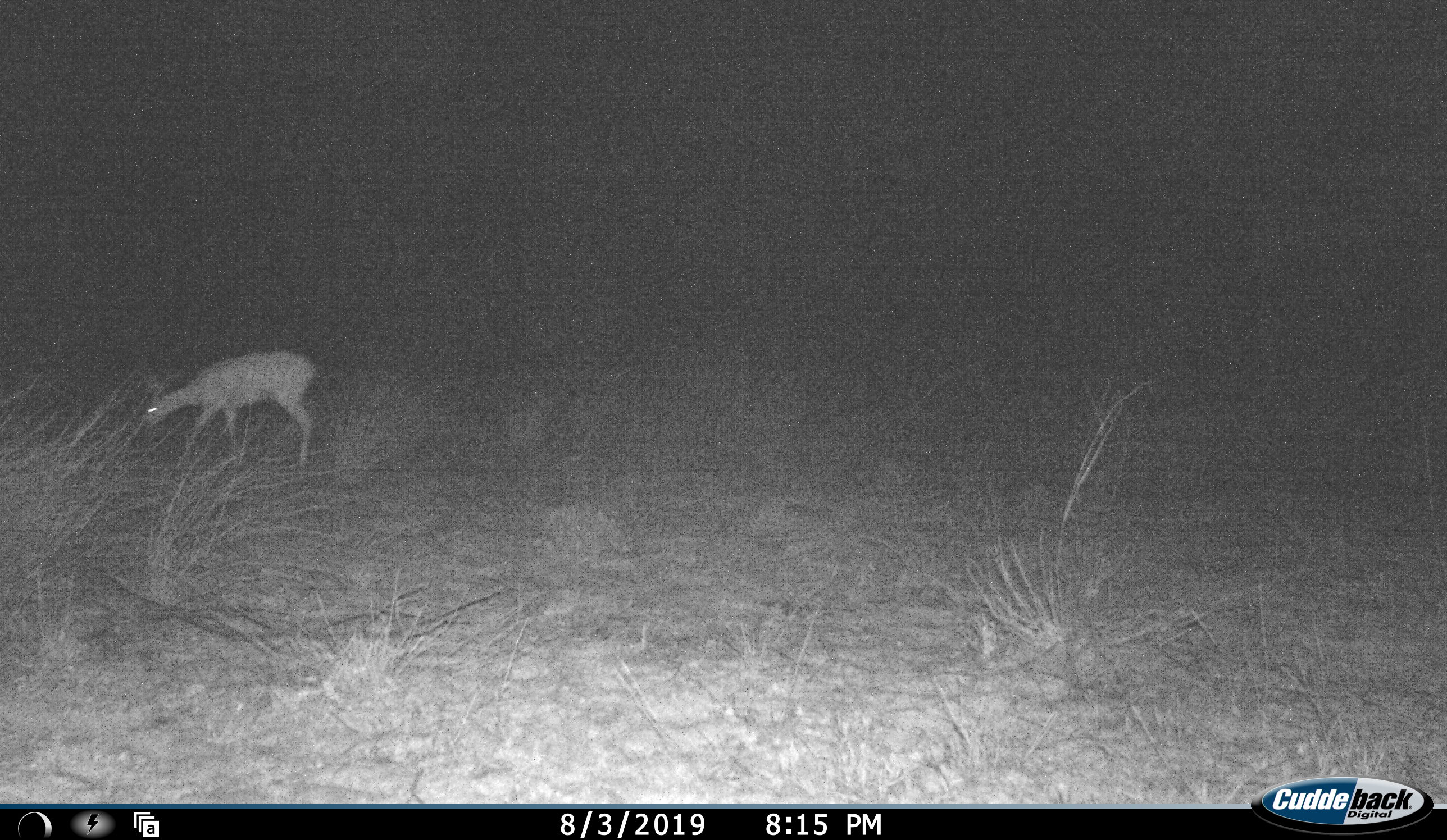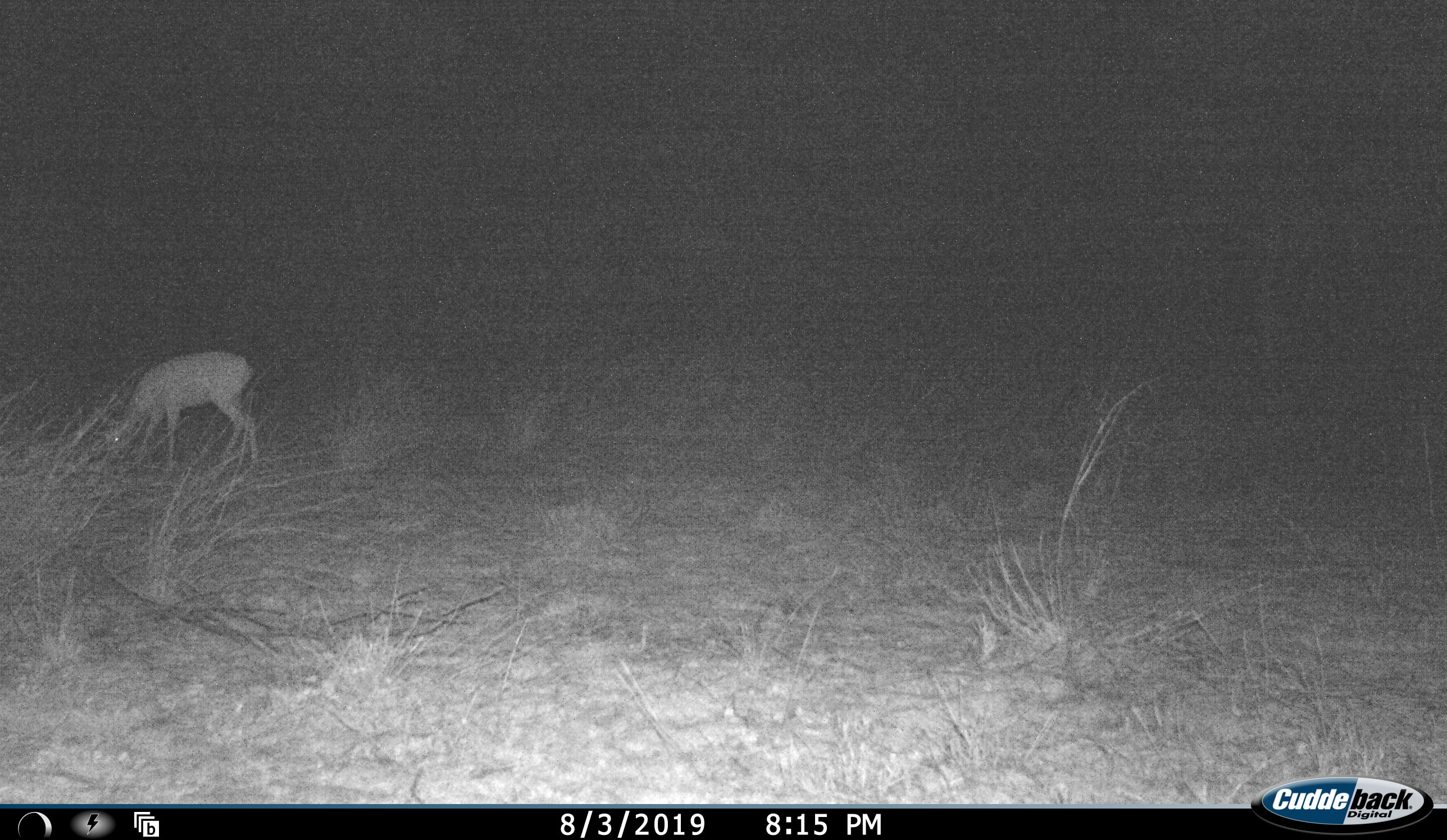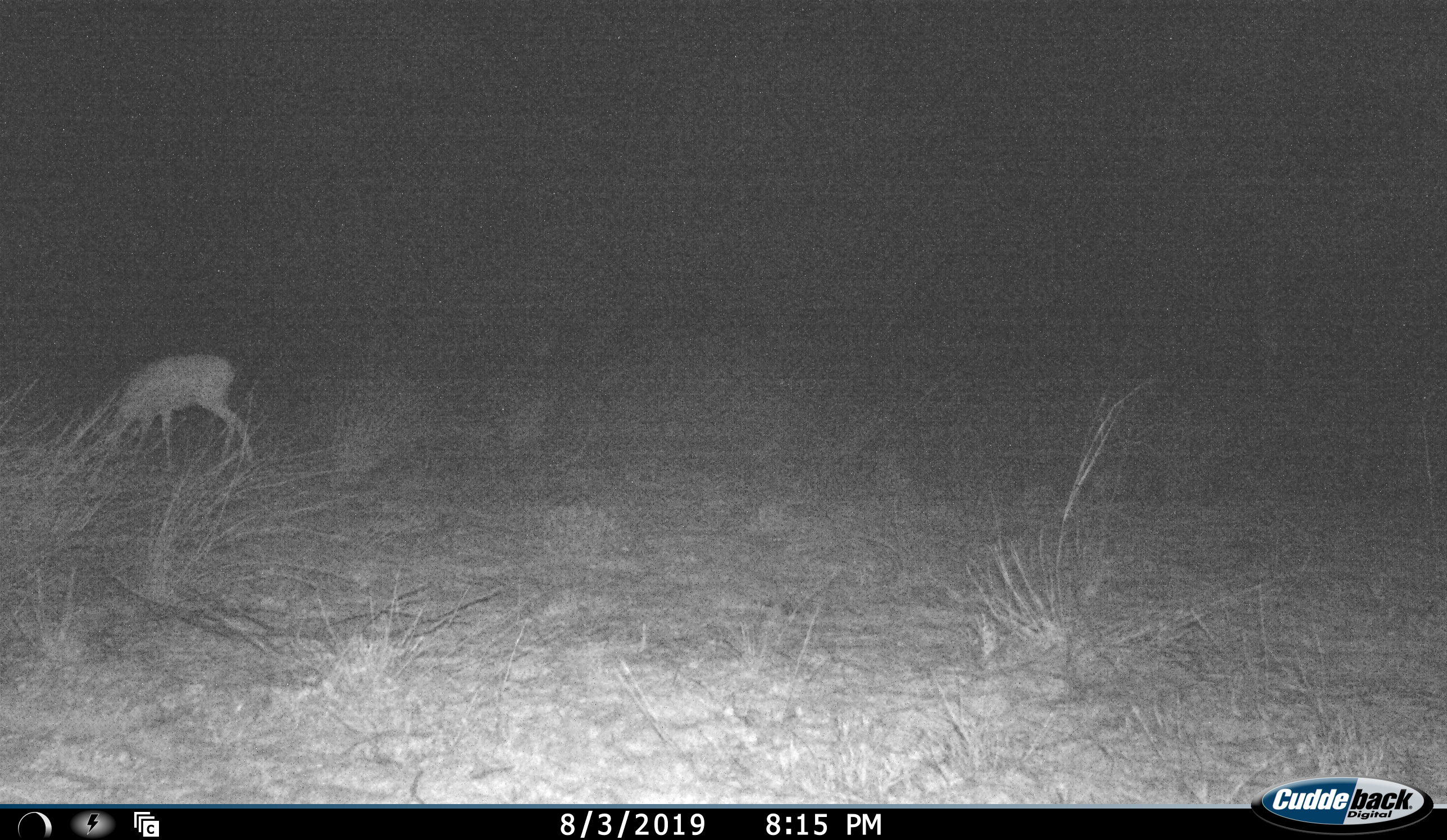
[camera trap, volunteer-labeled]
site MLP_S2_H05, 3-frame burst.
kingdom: Animalia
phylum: Chordata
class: Mammalia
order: Artiodactyla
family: Bovidae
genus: Raphicerus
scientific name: Raphicerus campestris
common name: steenbok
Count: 1.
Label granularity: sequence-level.